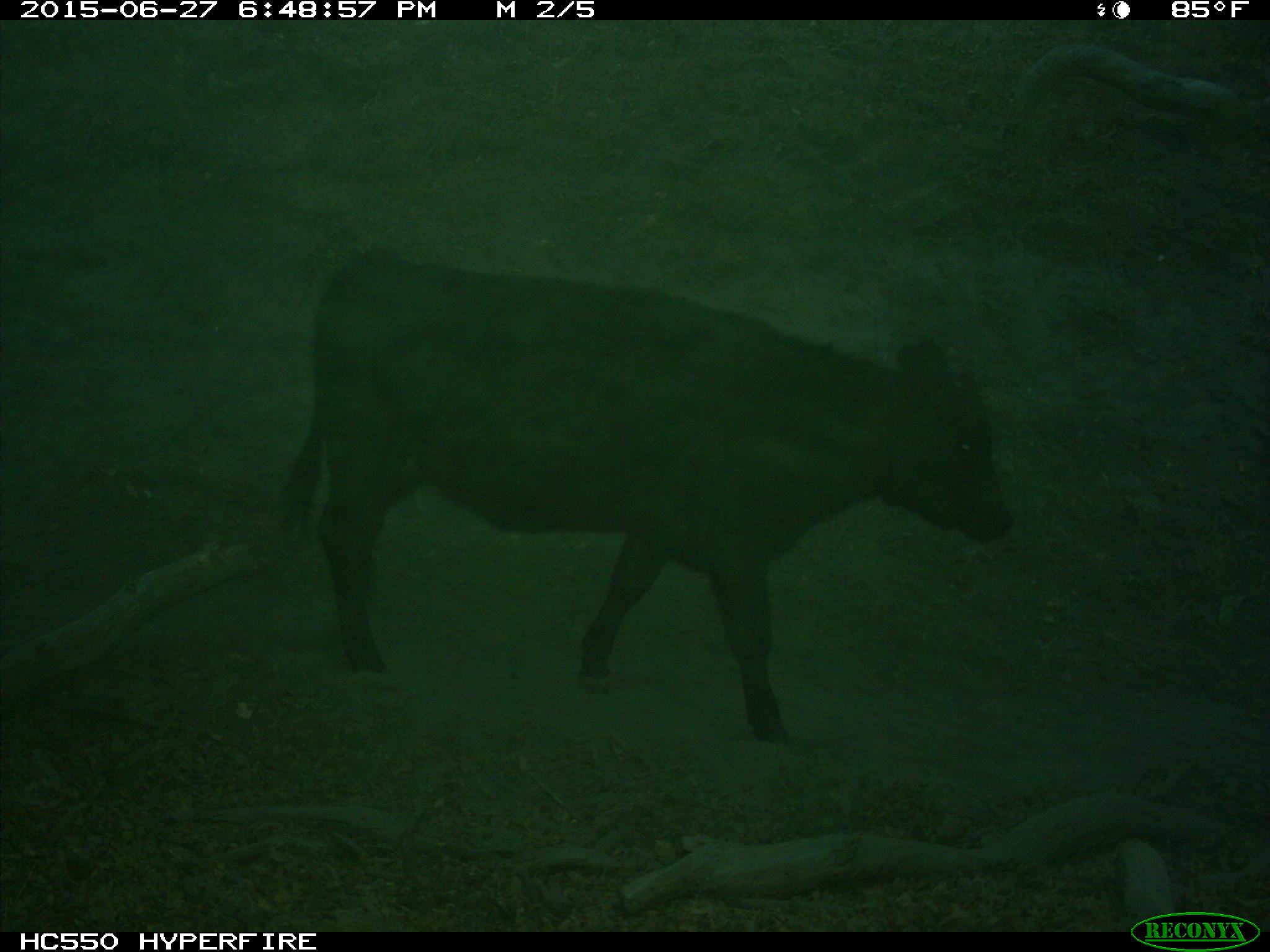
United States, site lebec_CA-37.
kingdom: Animalia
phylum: Chordata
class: Mammalia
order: Artiodactyla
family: Bovidae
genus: Bos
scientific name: Bos taurus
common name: domestic cow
Bos taurus (domestic cow).